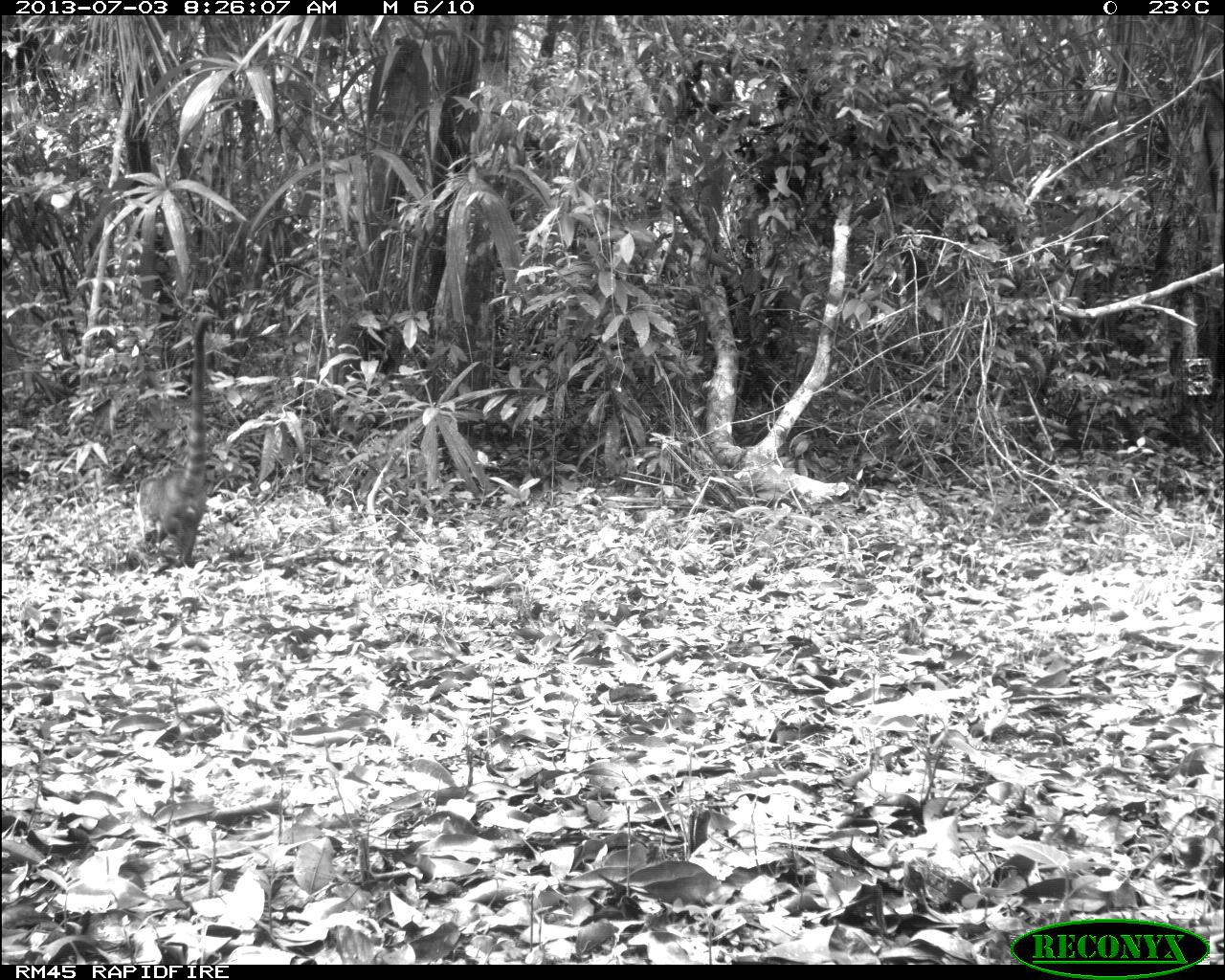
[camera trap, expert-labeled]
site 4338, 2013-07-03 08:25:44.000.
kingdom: Animalia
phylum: Chordata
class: Mammalia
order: Carnivora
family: Procyonidae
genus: Nasua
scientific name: Nasua narica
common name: white-nosed coati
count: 1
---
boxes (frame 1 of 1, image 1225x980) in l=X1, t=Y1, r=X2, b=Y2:
nasua narica: l=141, t=312, r=220, b=567